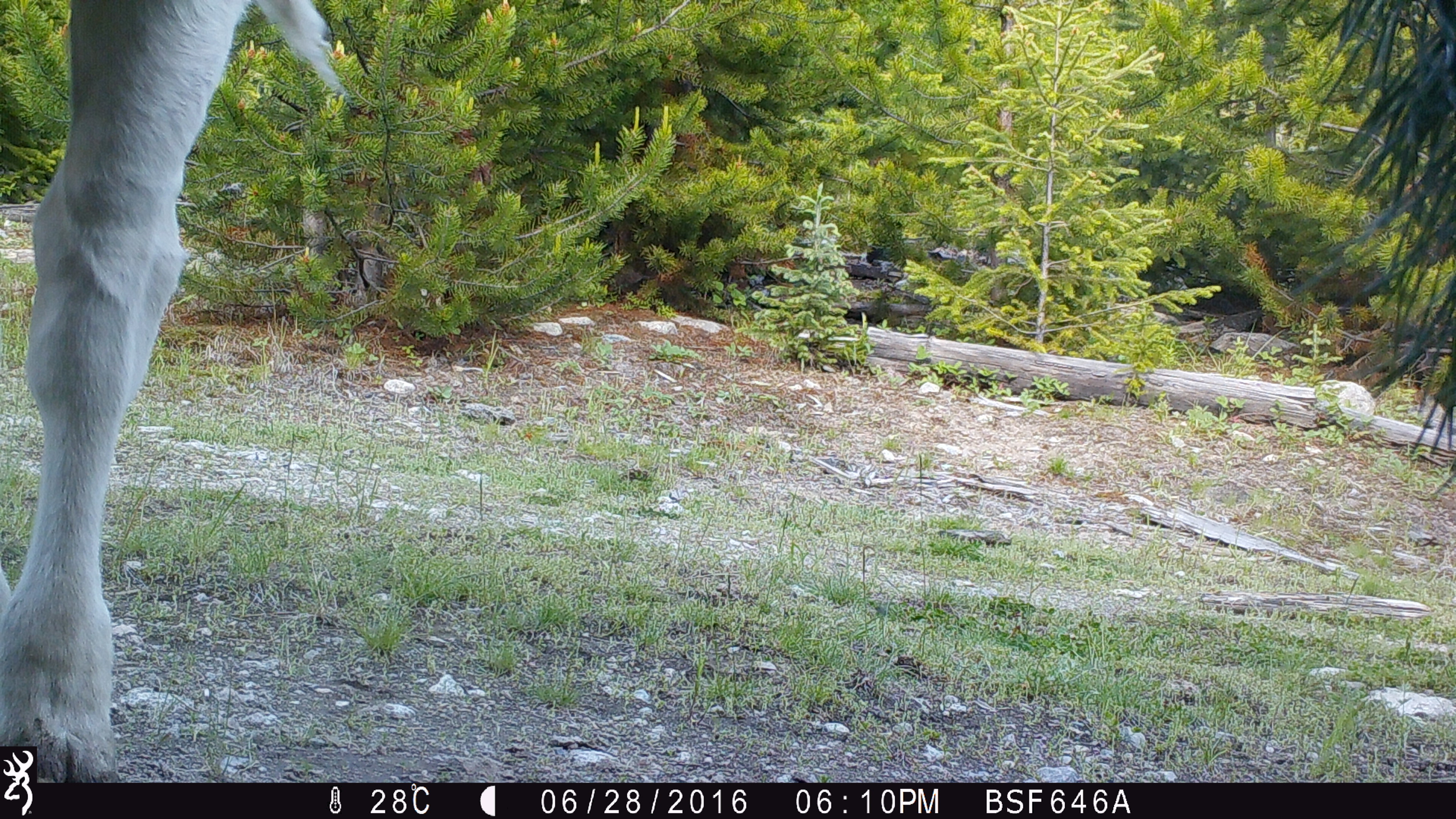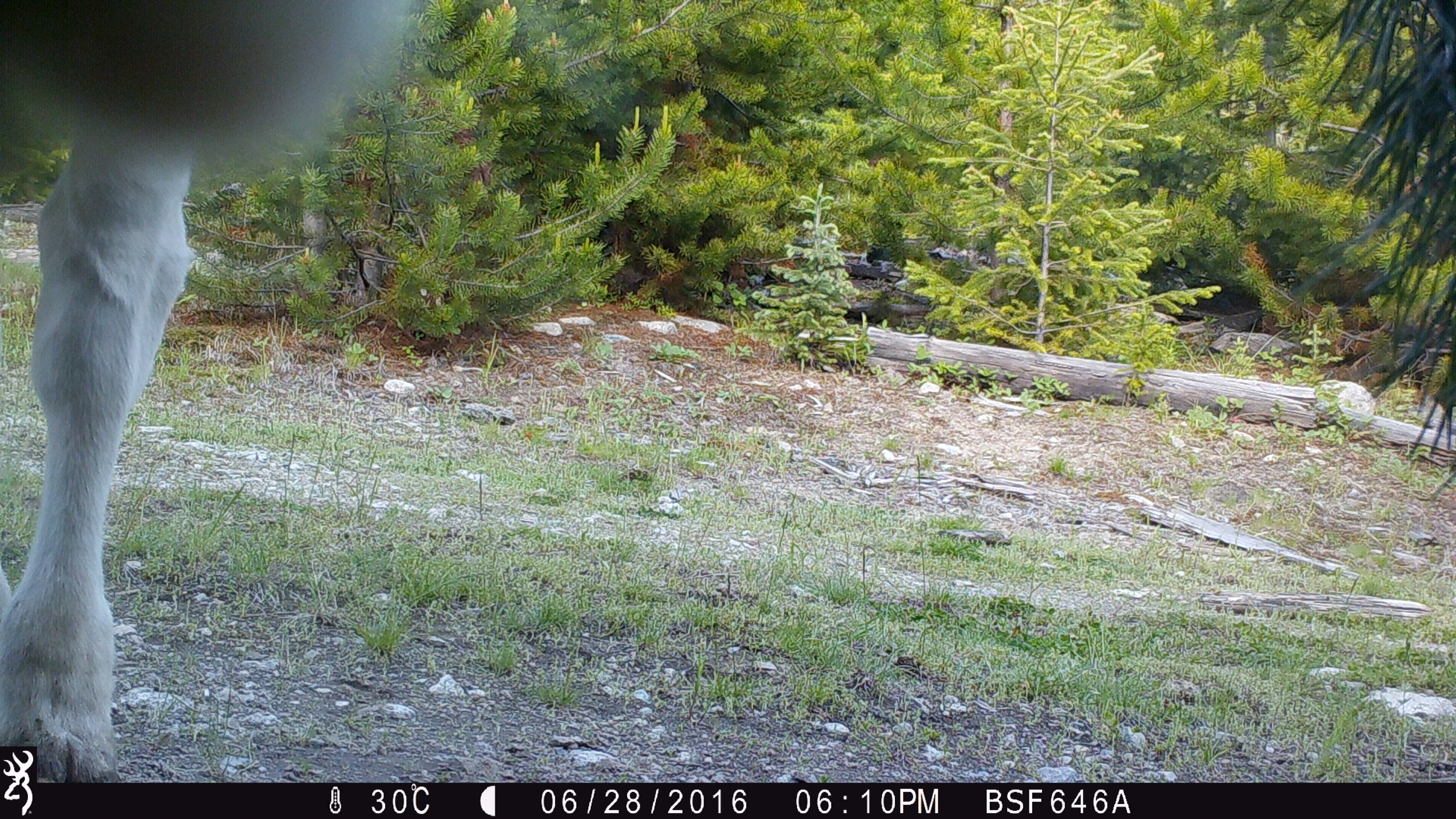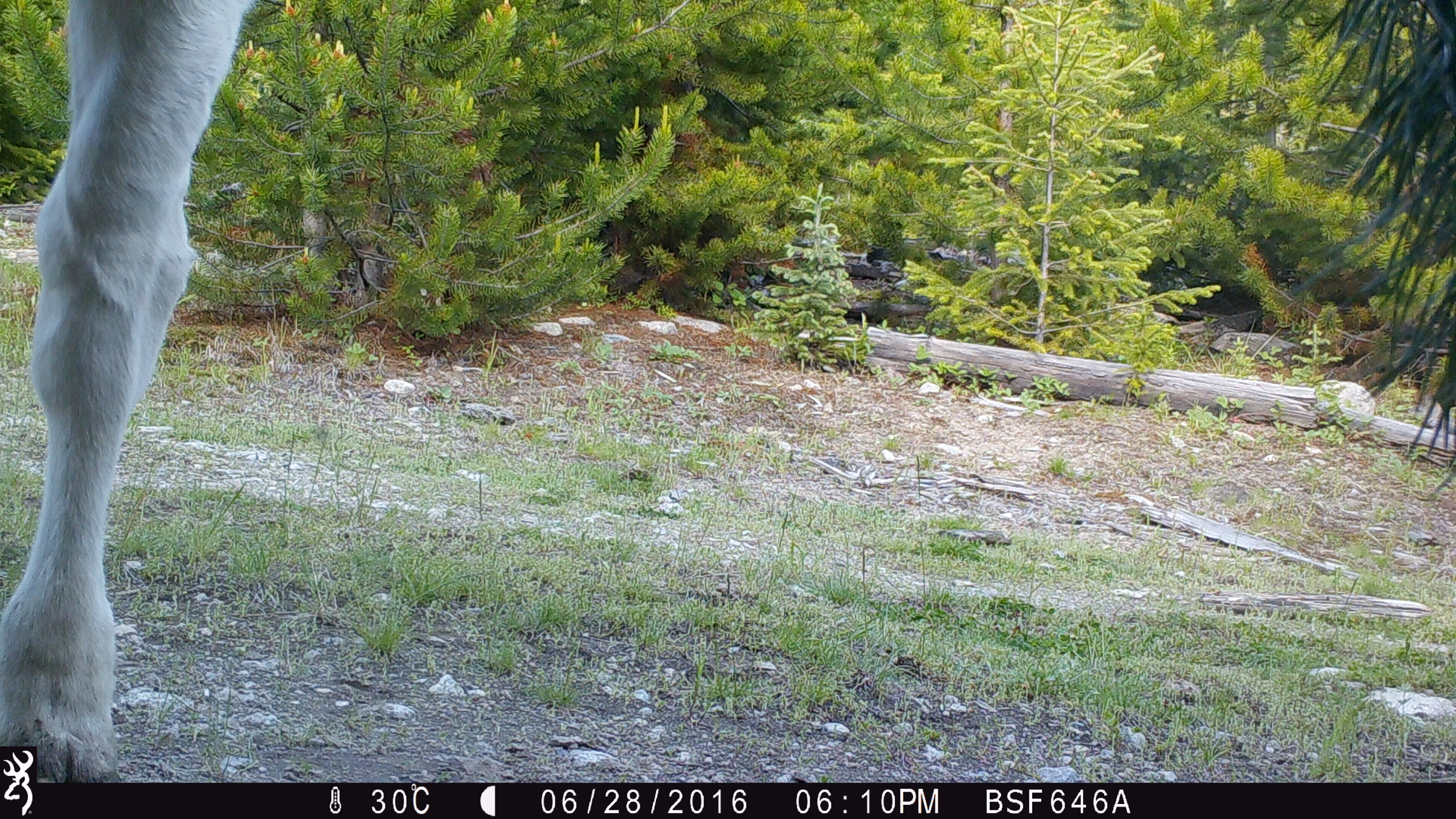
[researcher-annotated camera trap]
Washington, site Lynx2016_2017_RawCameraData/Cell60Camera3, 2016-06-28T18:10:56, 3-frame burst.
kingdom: Animalia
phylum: Chordata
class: Mammalia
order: Artiodactyla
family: Bovidae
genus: Bos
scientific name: Bos taurus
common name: domestic cattle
Domestic cattle (Bos taurus). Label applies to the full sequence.